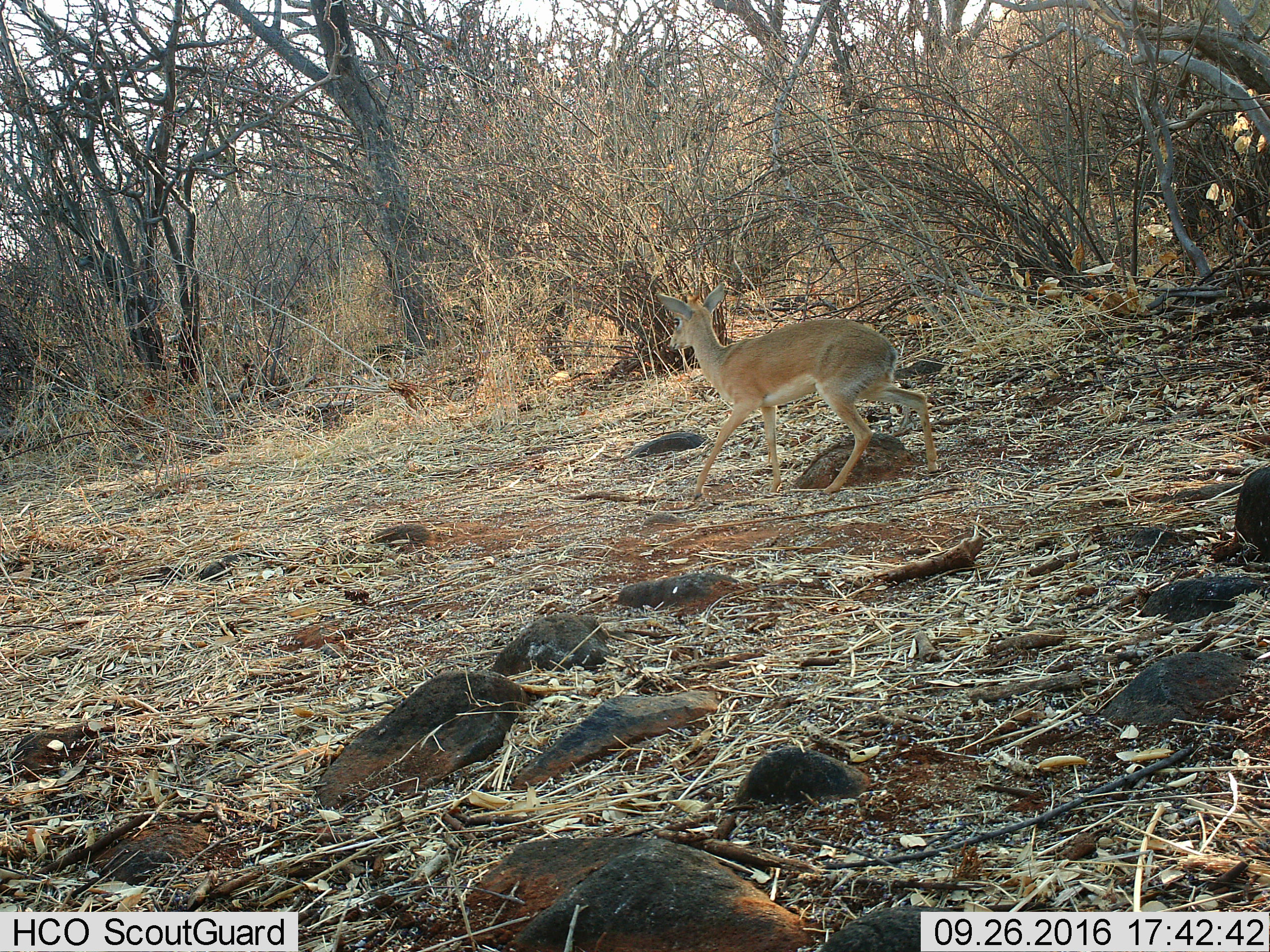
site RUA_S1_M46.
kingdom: Animalia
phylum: Chordata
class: Mammalia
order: Artiodactyla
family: Bovidae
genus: Madoqua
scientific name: Madoqua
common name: dik-dik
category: dikdik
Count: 1.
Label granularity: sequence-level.